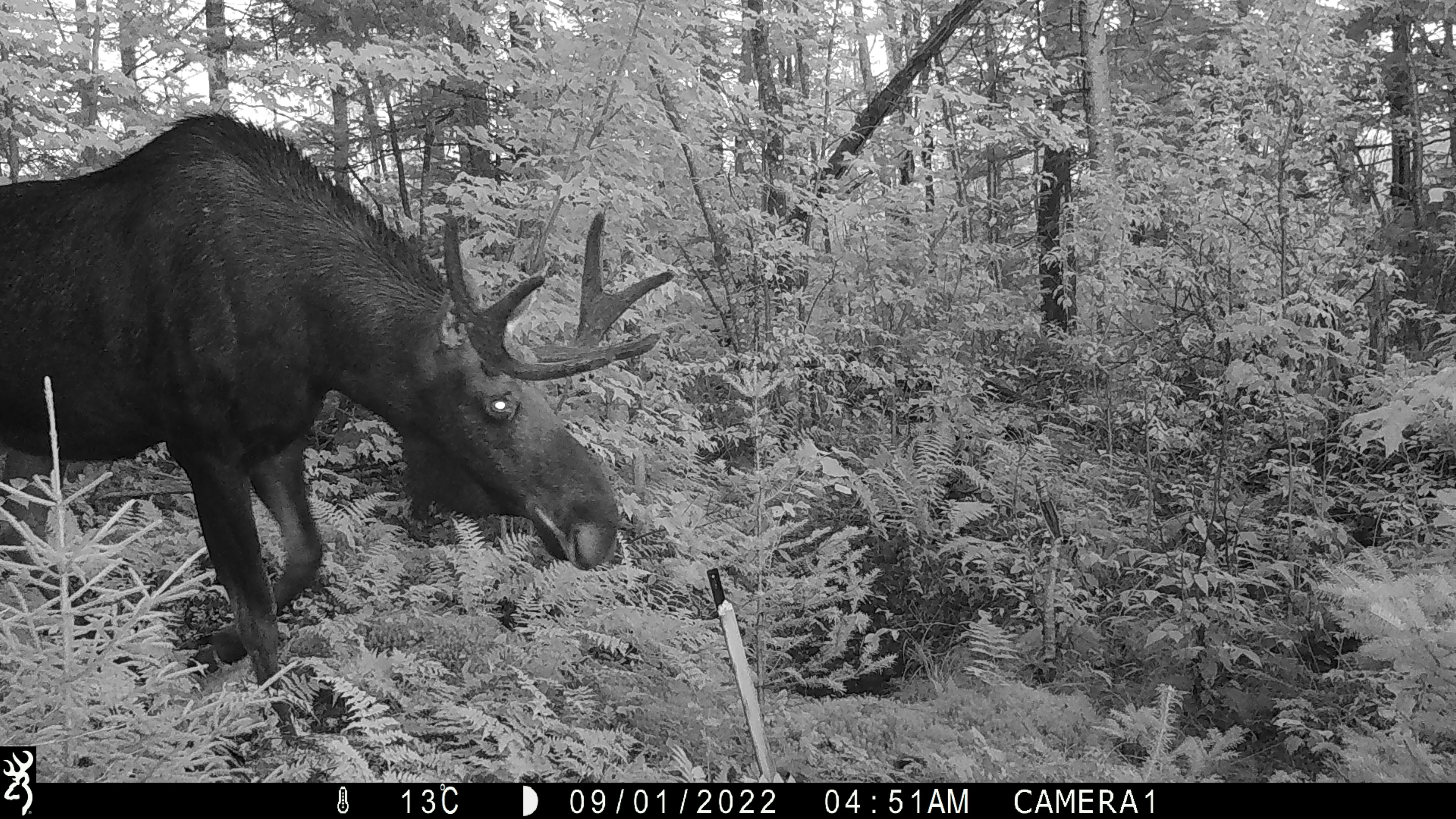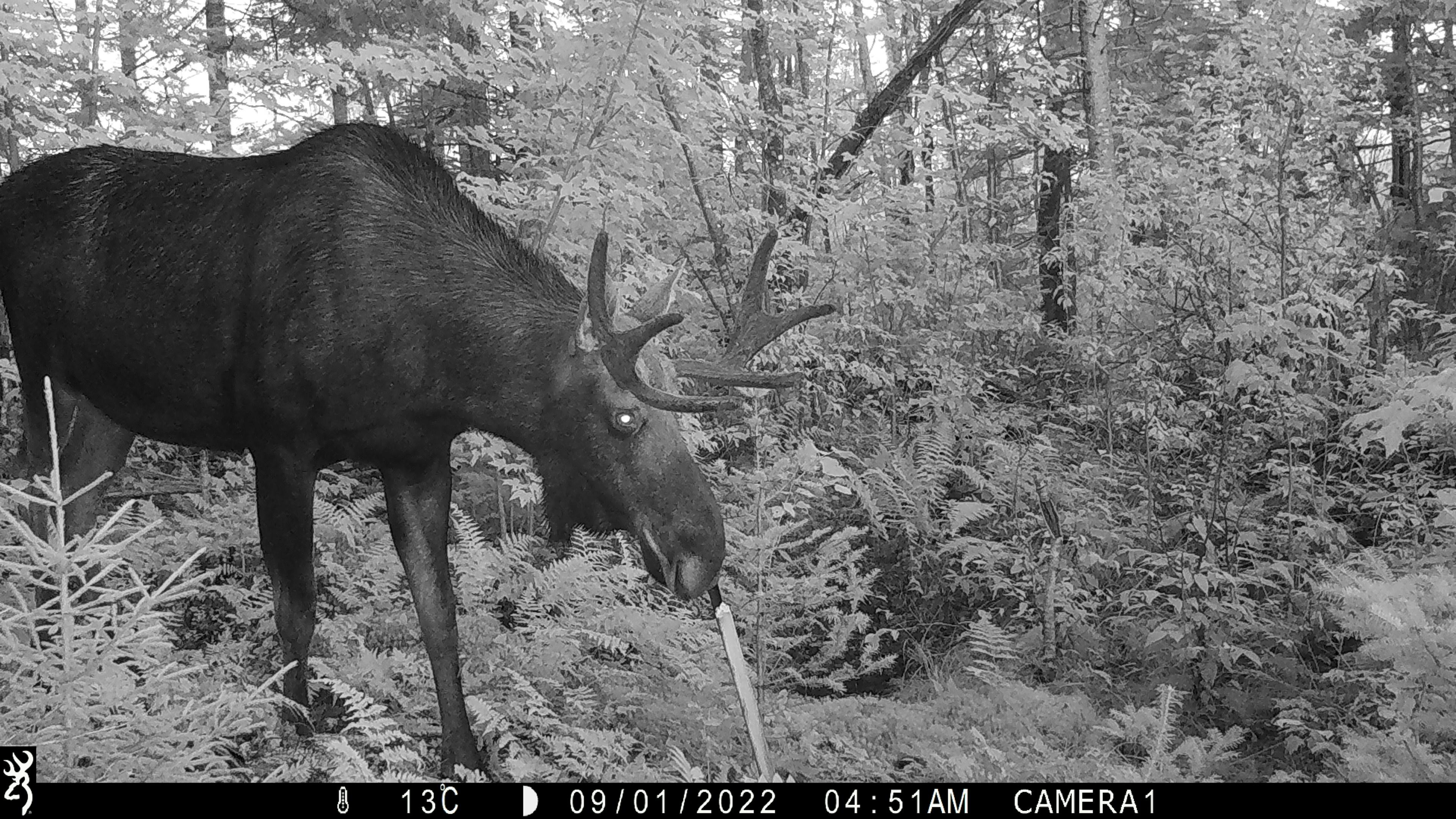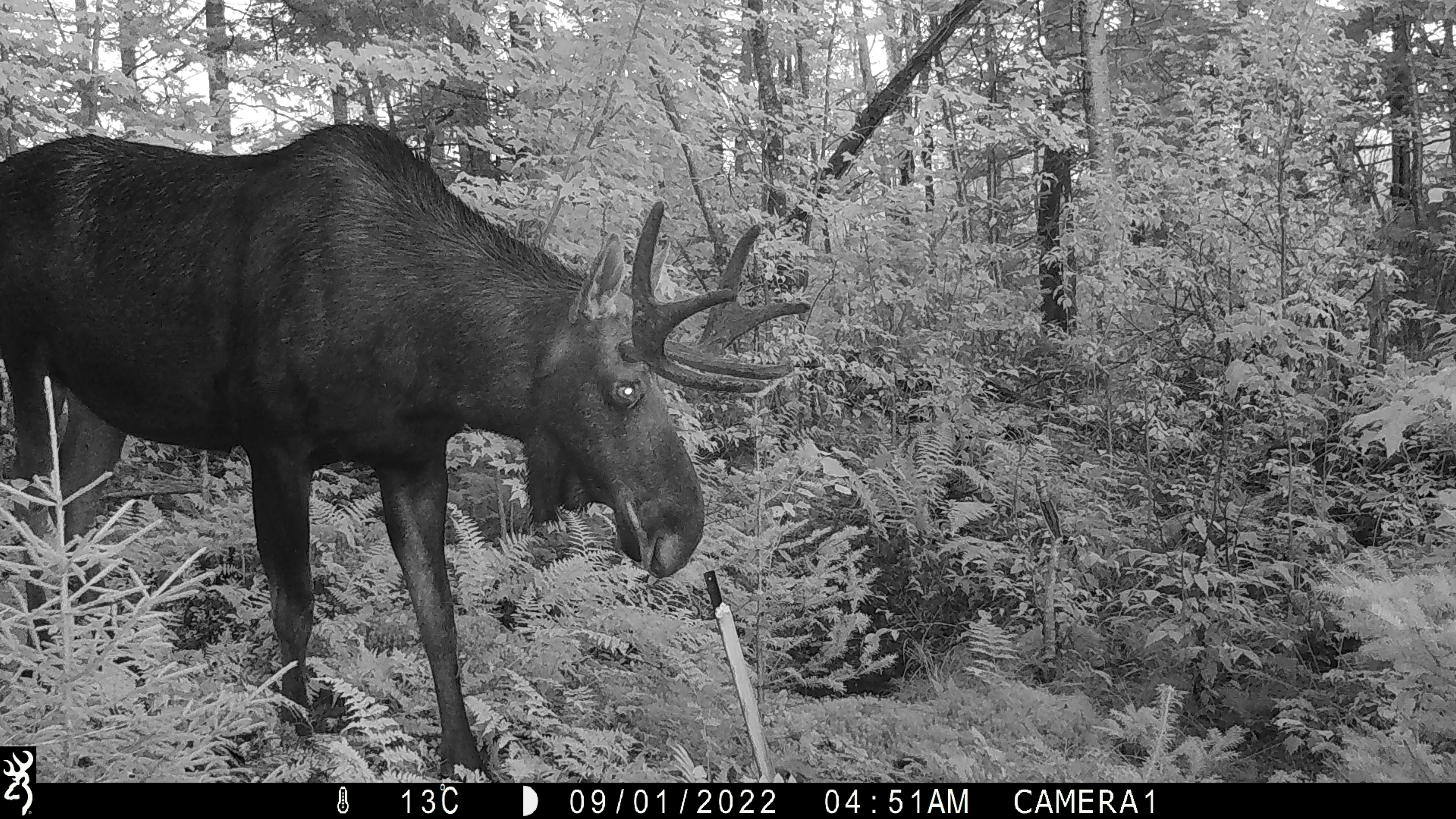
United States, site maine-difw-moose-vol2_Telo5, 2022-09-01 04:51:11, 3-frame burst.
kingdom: Animalia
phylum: Chordata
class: Mammalia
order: Artiodactyla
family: Cervidae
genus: Alces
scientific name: Alces alces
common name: moose